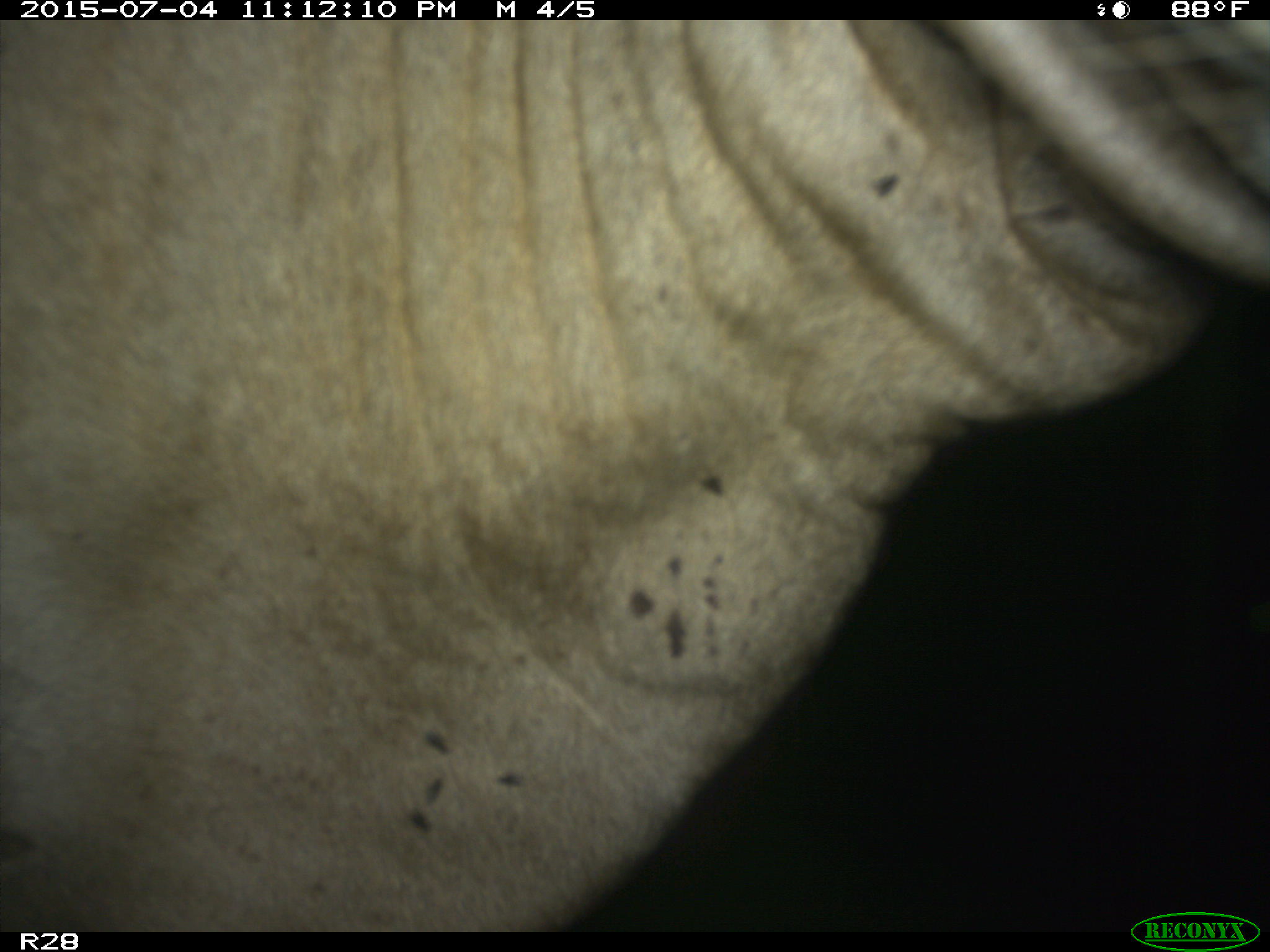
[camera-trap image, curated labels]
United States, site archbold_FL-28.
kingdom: Animalia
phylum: Chordata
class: Mammalia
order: Artiodactyla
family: Bovidae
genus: Bos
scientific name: Bos taurus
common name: domestic cow